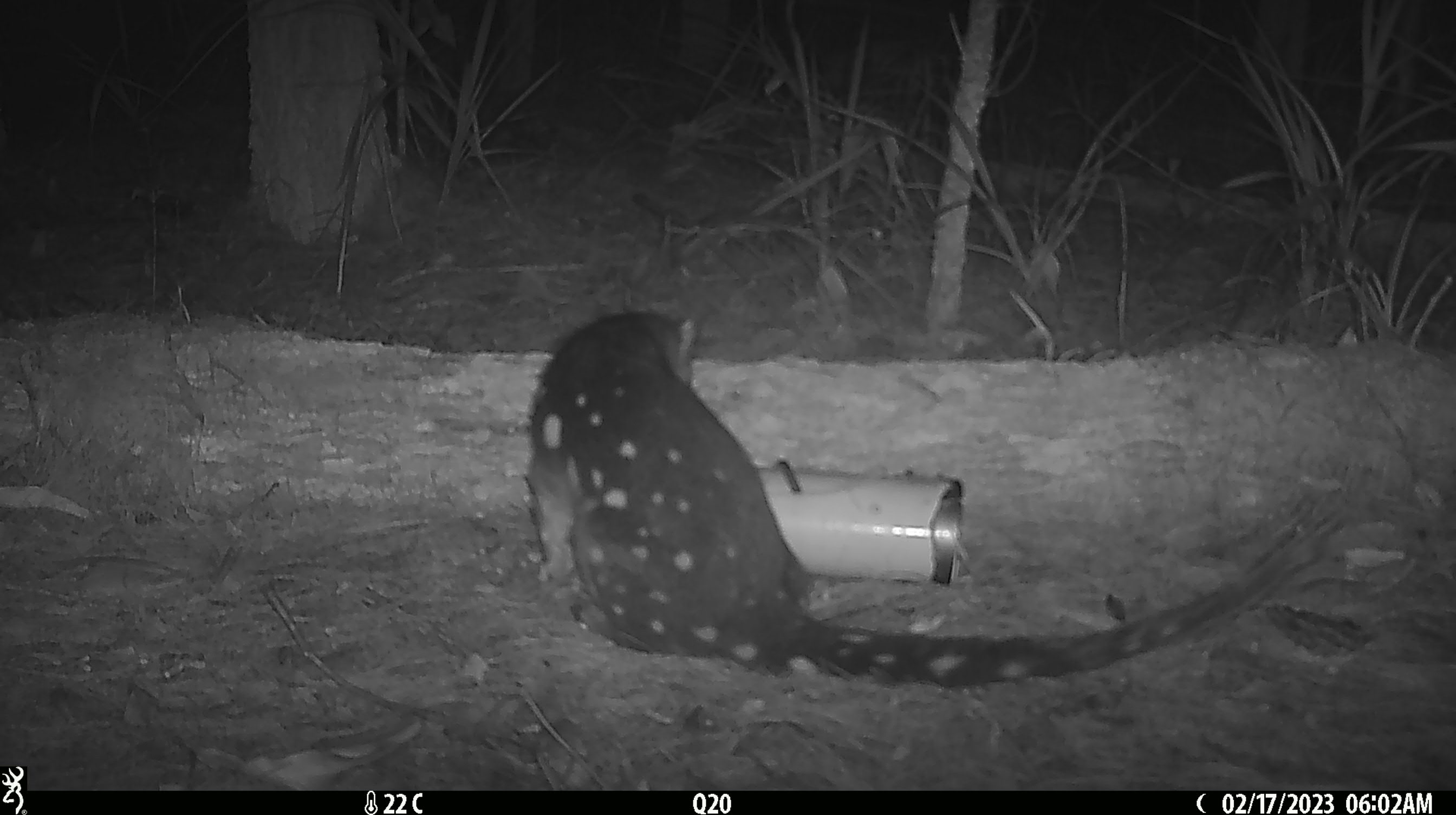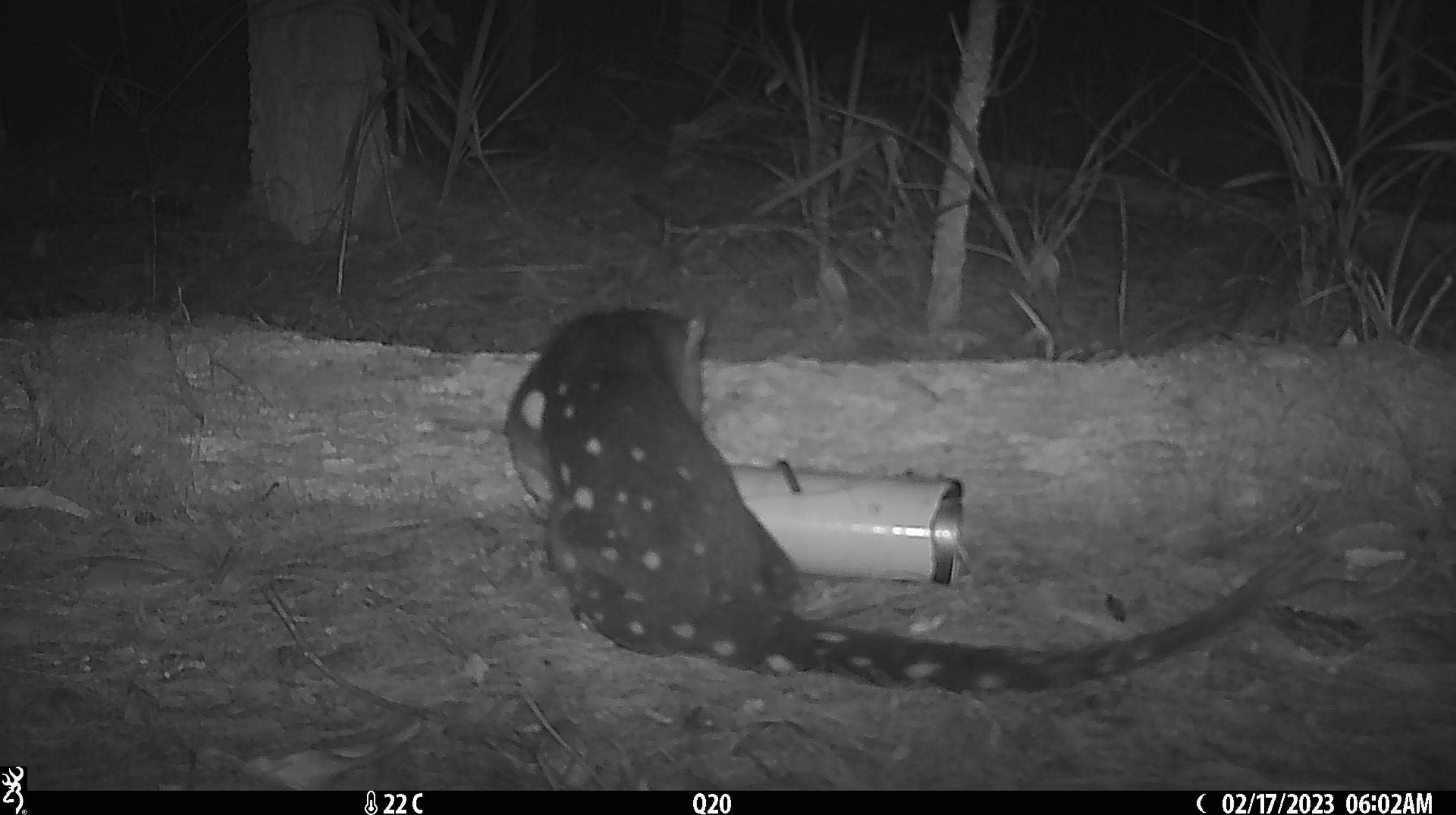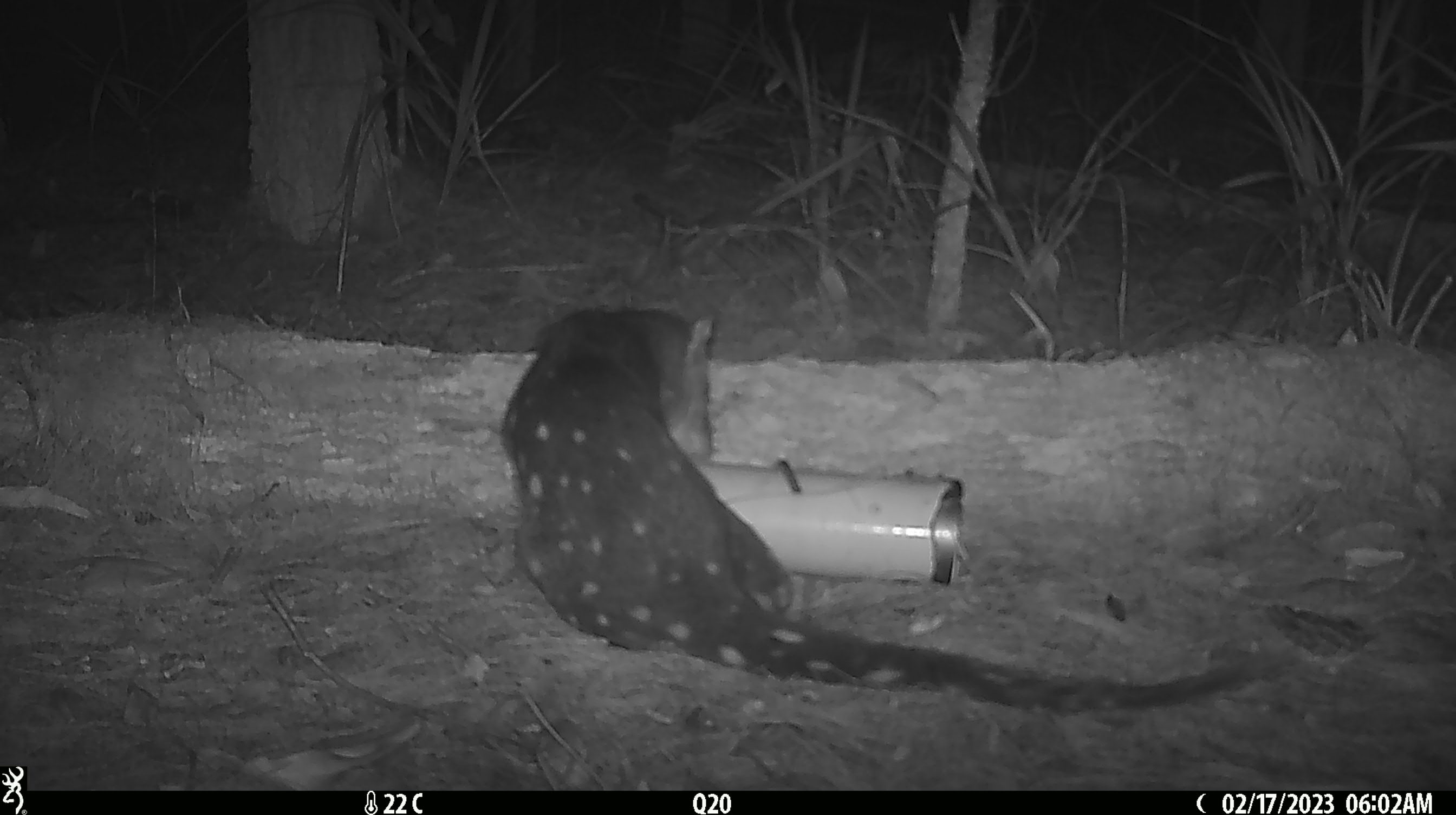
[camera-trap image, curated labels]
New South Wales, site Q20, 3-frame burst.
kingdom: Animalia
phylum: Chordata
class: Mammalia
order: Dasyuromorphia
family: Dasyuridae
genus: Dasyurus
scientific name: Dasyurus maculatus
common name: spotted-tailed quoll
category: quoll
Quoll (spotted-tailed quoll) (Dasyurus maculatus).